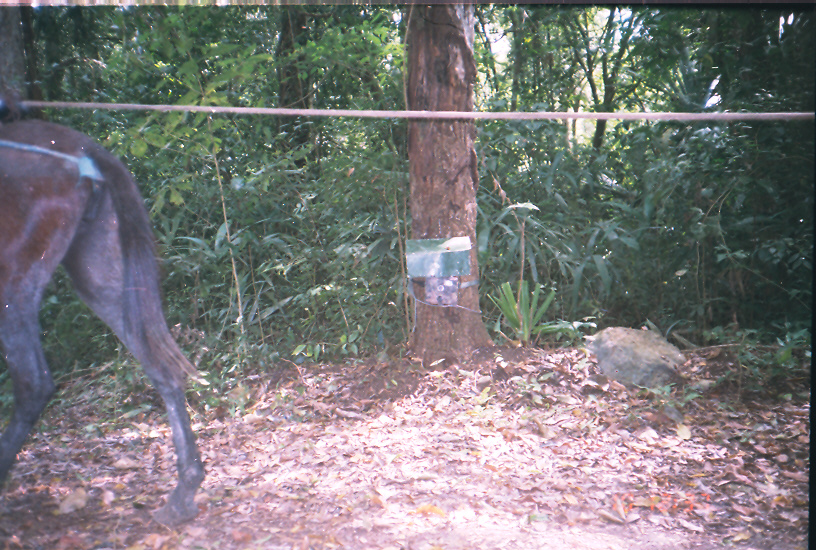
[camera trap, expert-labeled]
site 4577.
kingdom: Animalia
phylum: Chordata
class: Mammalia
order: Perissodactyla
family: Equidae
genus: Equus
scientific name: Equus ferus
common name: wild horse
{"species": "Equus ferus (wild horse)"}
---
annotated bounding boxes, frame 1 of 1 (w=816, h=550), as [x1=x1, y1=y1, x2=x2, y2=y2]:
equus ferus: [x1=0, y1=116, x2=210, y2=527]